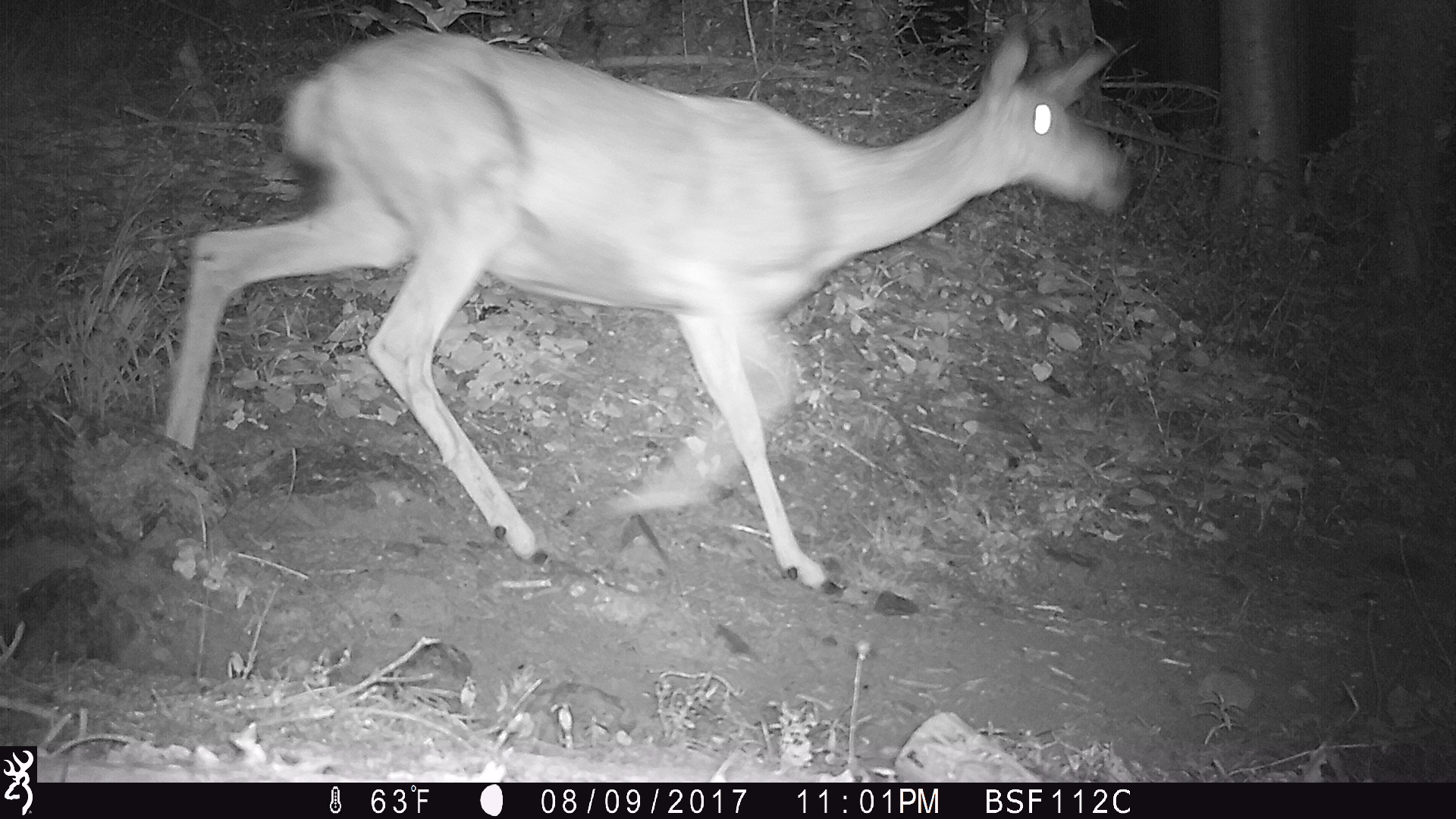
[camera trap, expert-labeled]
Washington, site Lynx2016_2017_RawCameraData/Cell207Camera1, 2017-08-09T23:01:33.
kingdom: Animalia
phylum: Chordata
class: Mammalia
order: Artiodactyla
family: Cervidae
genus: Odocoileus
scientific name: Odocoileus hemionus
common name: mule deer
Odocoileus hemionus (mule deer). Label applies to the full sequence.